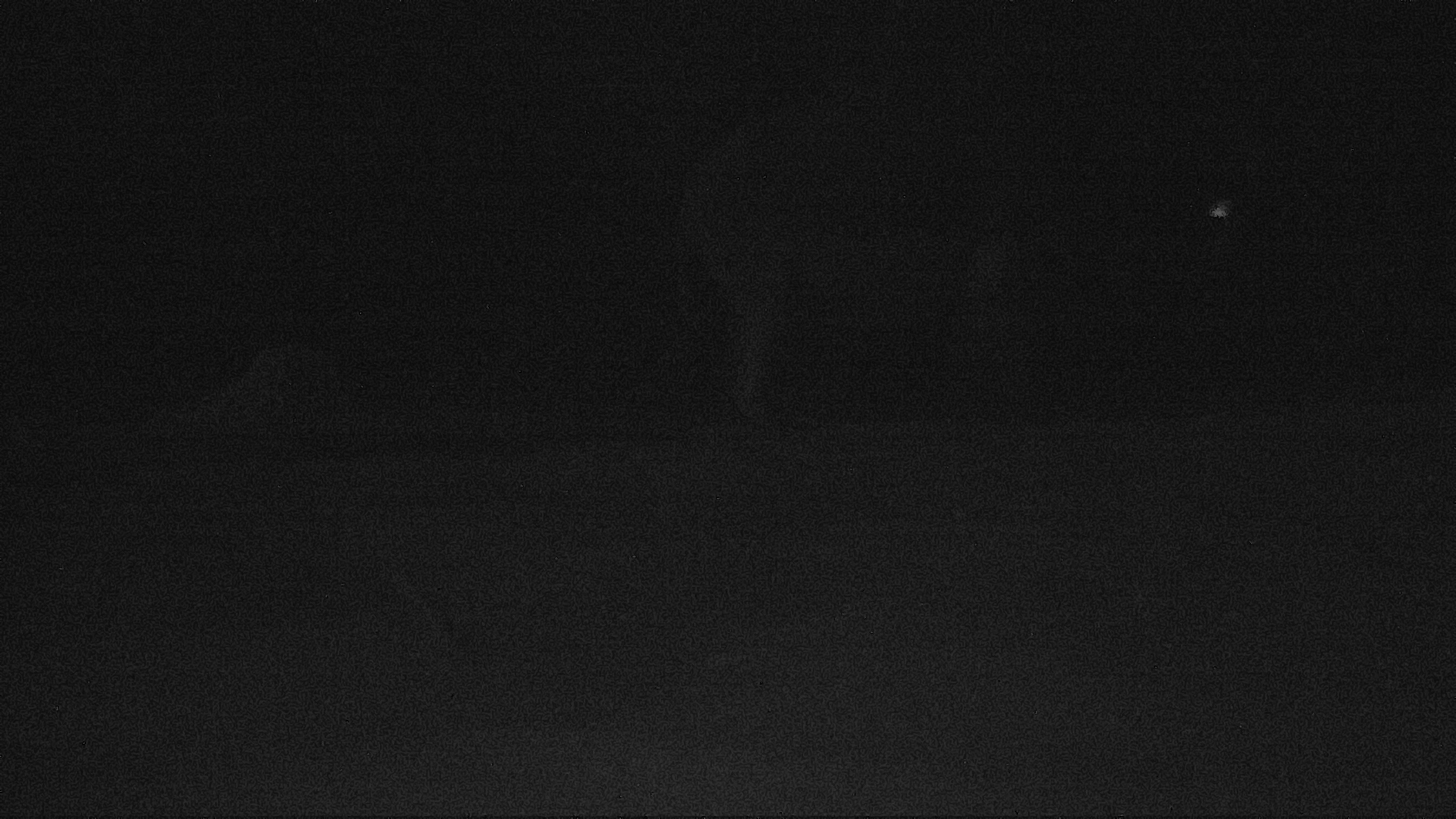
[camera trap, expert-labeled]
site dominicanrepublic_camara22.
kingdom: Animalia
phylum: Chordata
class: Mammalia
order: Artiodactyla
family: Bovidae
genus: Bos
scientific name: Bos taurus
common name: cattle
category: cow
Cow (cattle) (Bos taurus).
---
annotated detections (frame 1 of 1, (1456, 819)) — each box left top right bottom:
cow: 666 96 1264 431